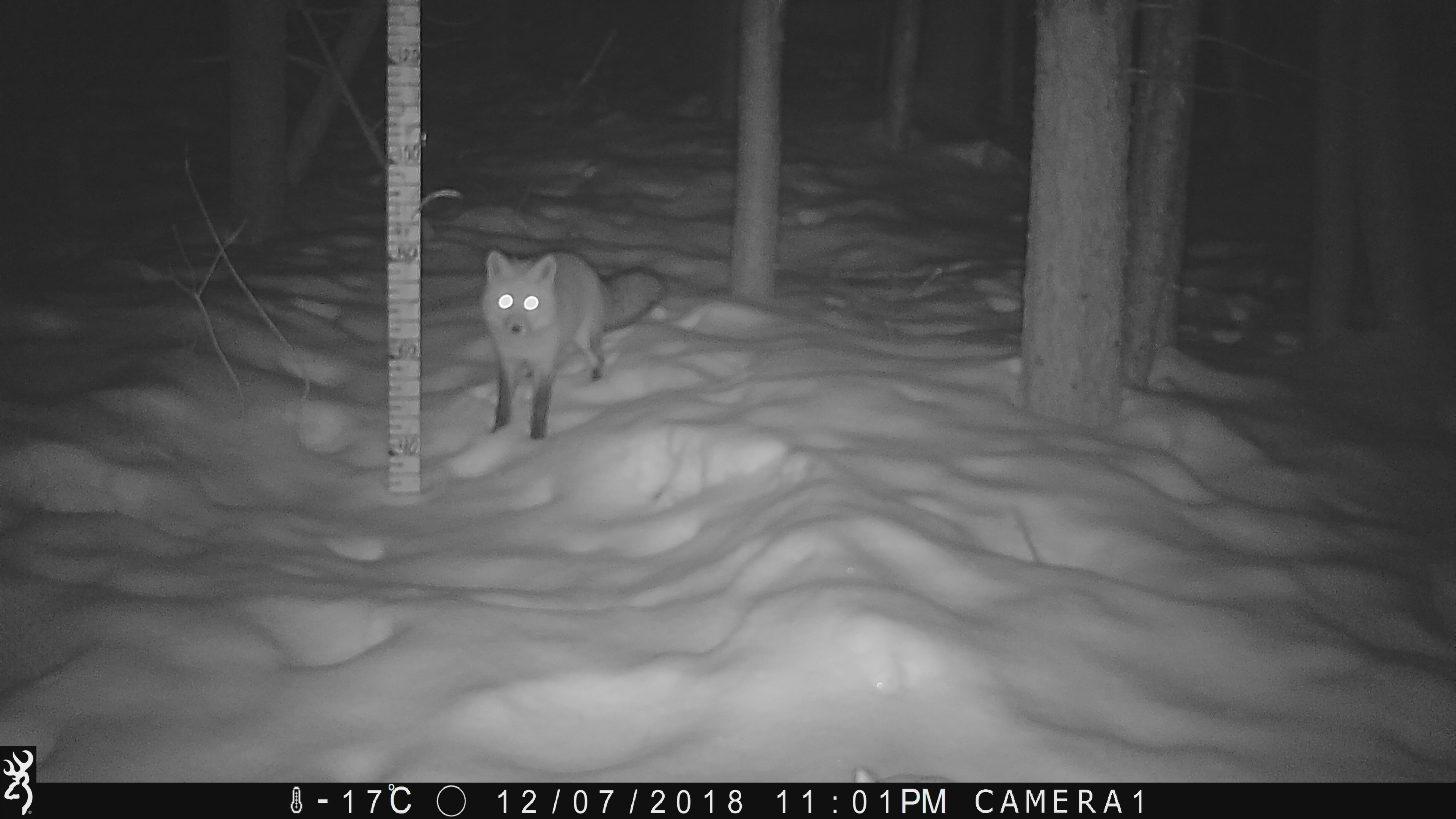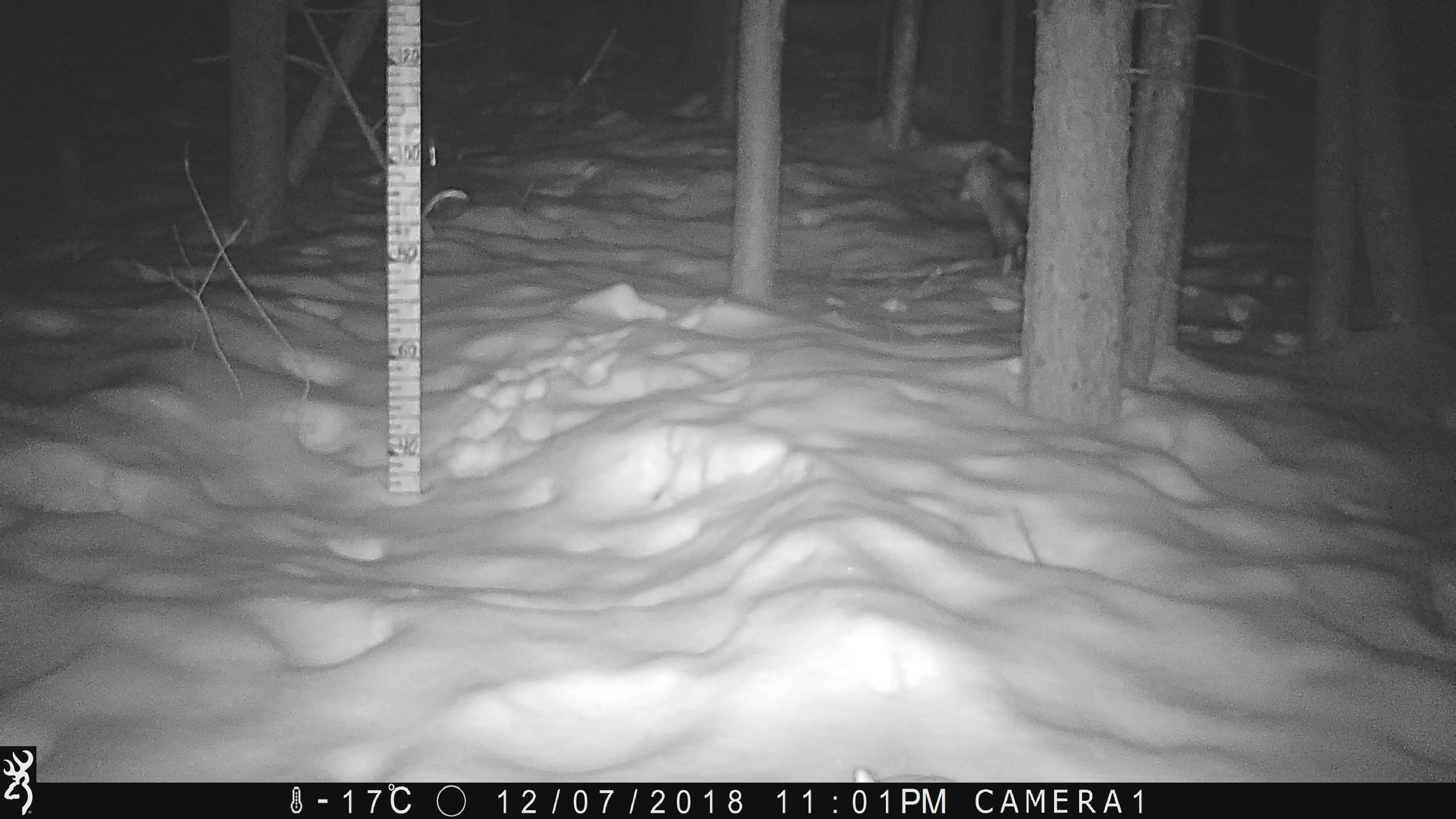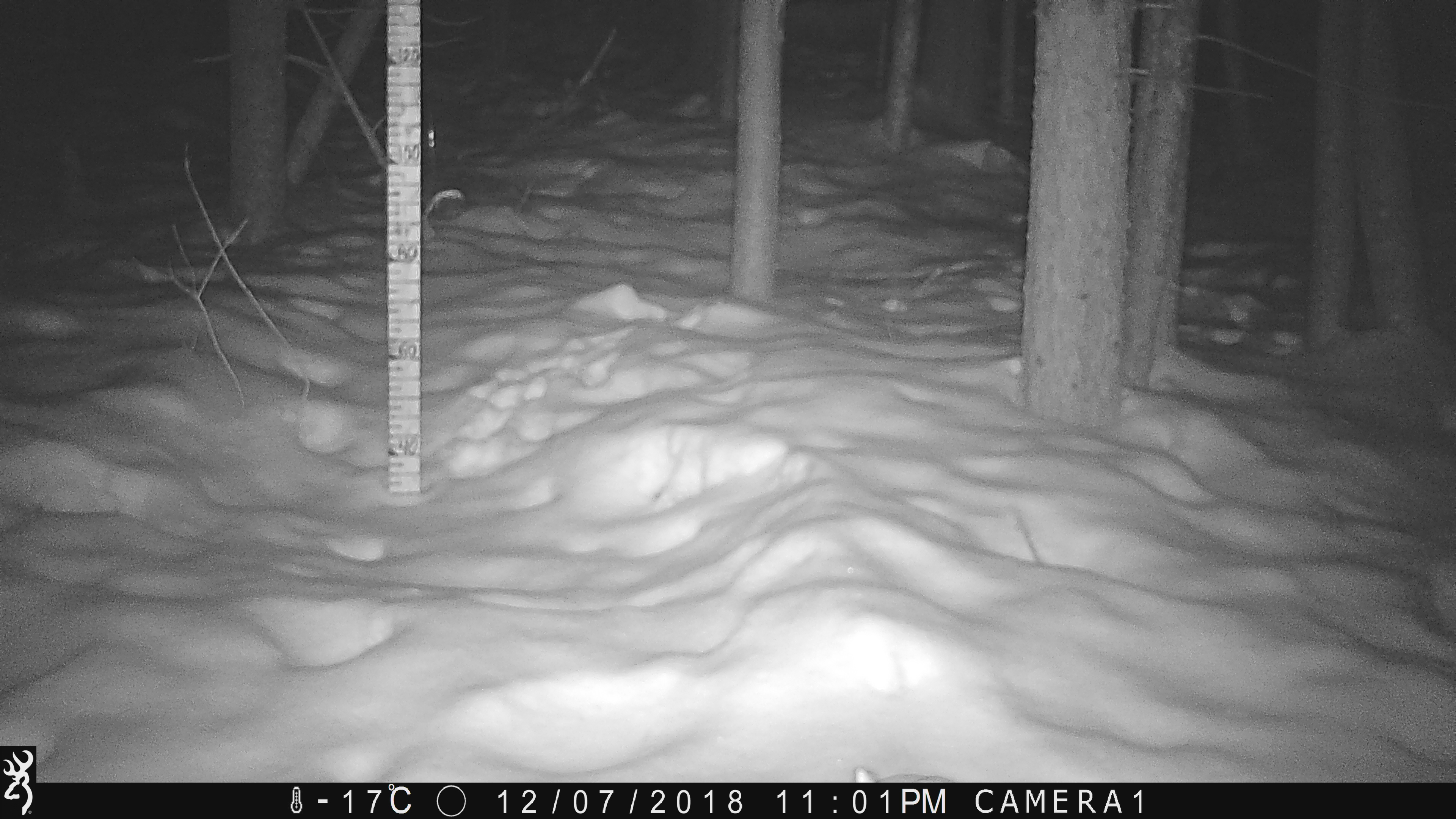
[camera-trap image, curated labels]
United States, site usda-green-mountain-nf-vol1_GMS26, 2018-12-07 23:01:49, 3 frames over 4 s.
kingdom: Animalia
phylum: Chordata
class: Mammalia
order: Carnivora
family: Canidae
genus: Vulpes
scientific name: Vulpes vulpes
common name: red fox